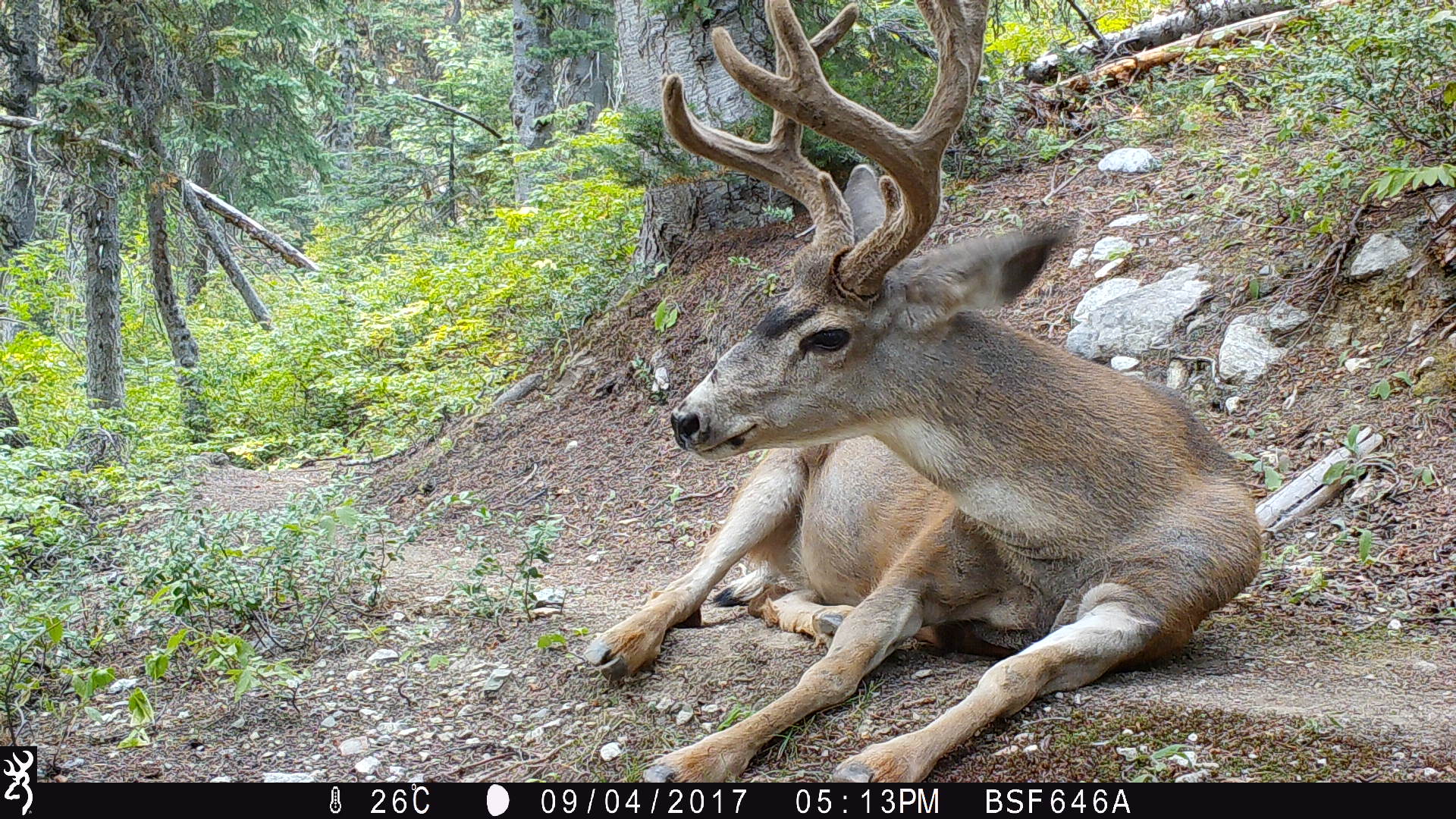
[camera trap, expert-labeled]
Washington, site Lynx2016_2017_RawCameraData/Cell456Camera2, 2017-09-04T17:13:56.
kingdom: Animalia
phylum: Chordata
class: Mammalia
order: Artiodactyla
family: Cervidae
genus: Odocoileus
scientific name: Odocoileus hemionus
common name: mule deer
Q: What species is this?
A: Odocoileus hemionus (mule deer).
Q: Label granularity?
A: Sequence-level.